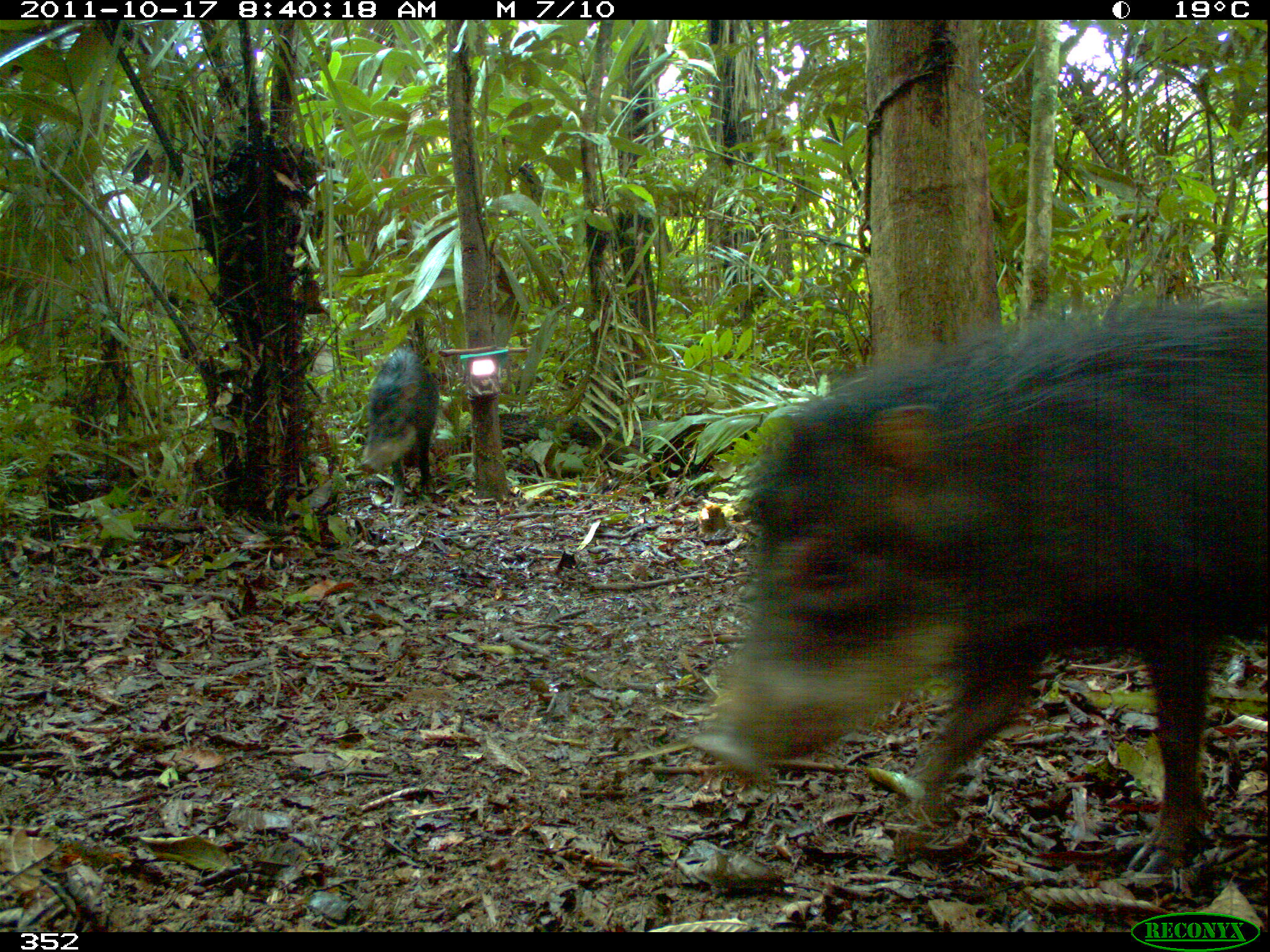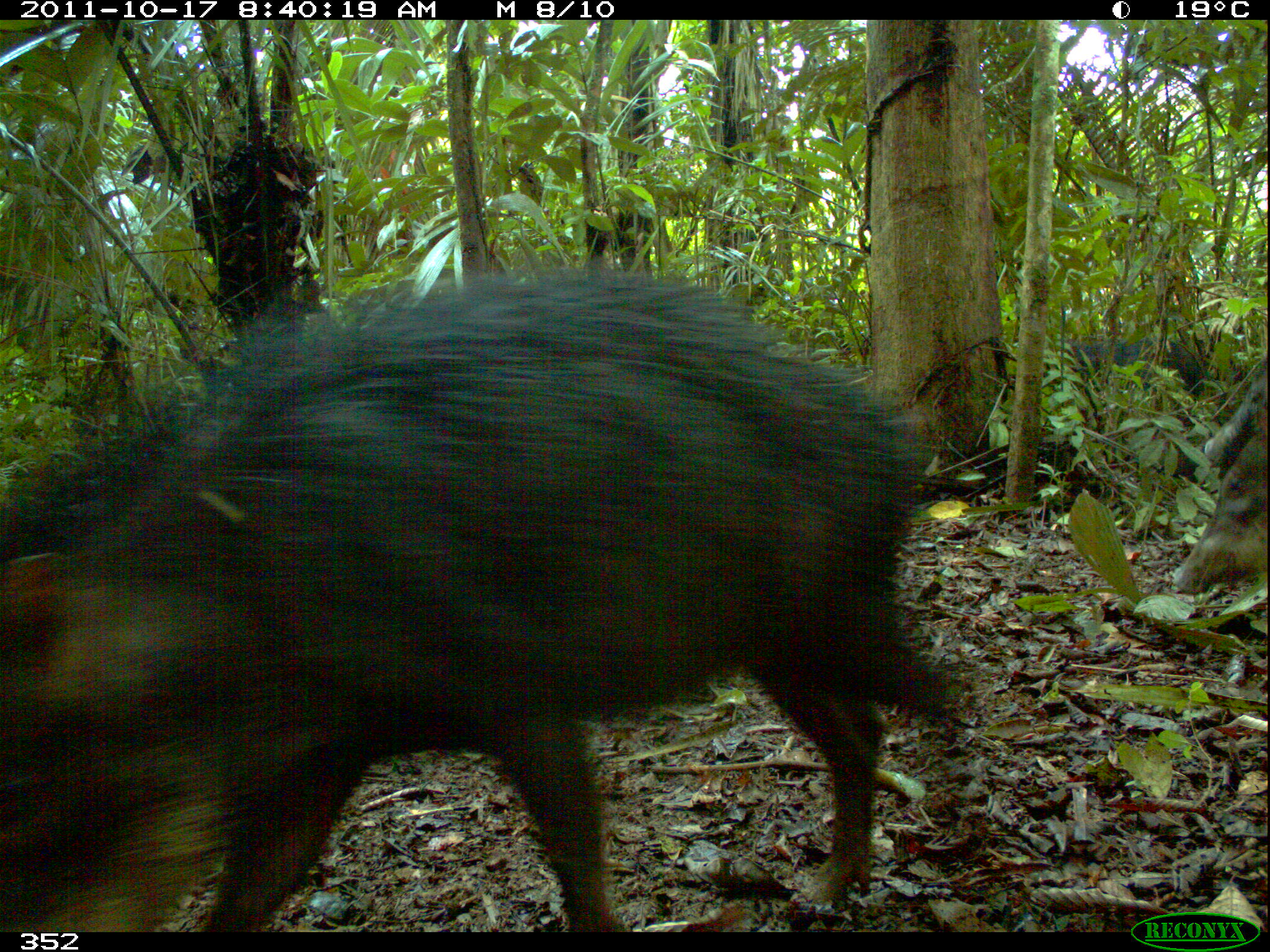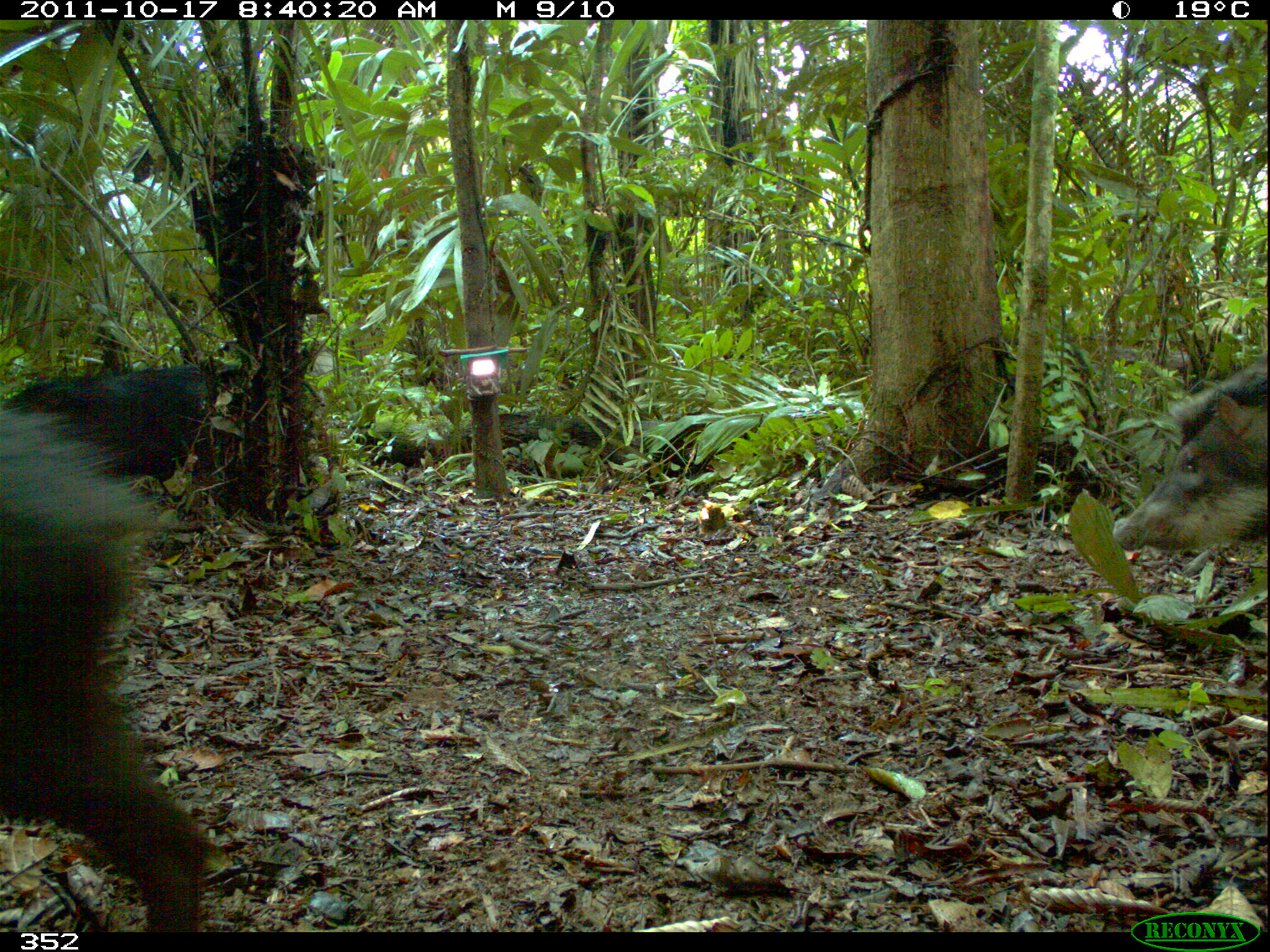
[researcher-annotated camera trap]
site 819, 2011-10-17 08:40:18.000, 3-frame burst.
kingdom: Animalia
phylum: Chordata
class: Mammalia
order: Artiodactyla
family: Tayassuidae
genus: Tayassu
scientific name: Tayassu pecari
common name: white-lipped peccary